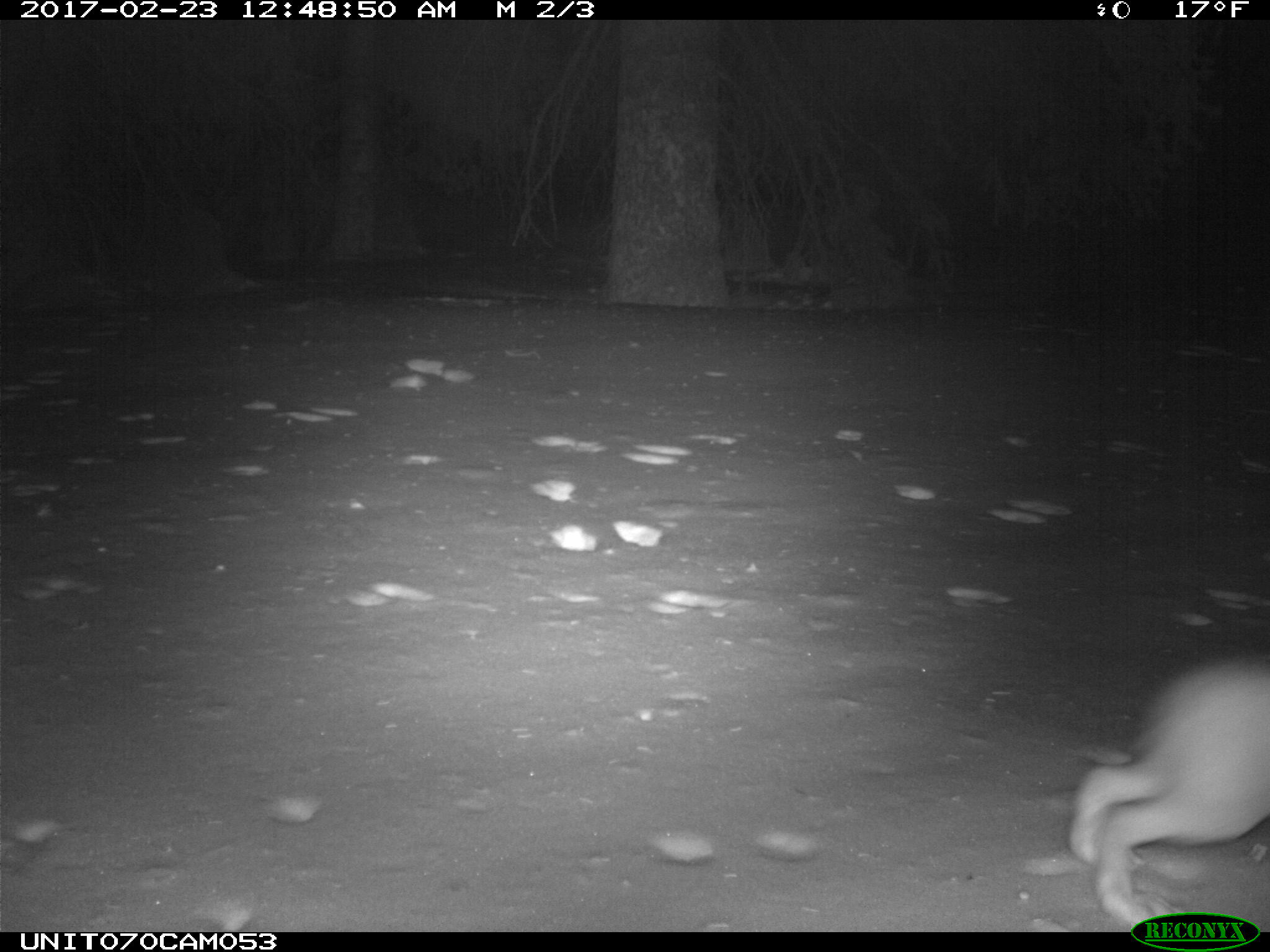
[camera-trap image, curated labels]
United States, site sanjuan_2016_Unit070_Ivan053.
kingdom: Animalia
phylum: Chordata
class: Mammalia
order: Lagomorpha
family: Leporidae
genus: Lepus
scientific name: Lepus americanus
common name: snowshoe hare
Lepus americanus (snowshoe hare).